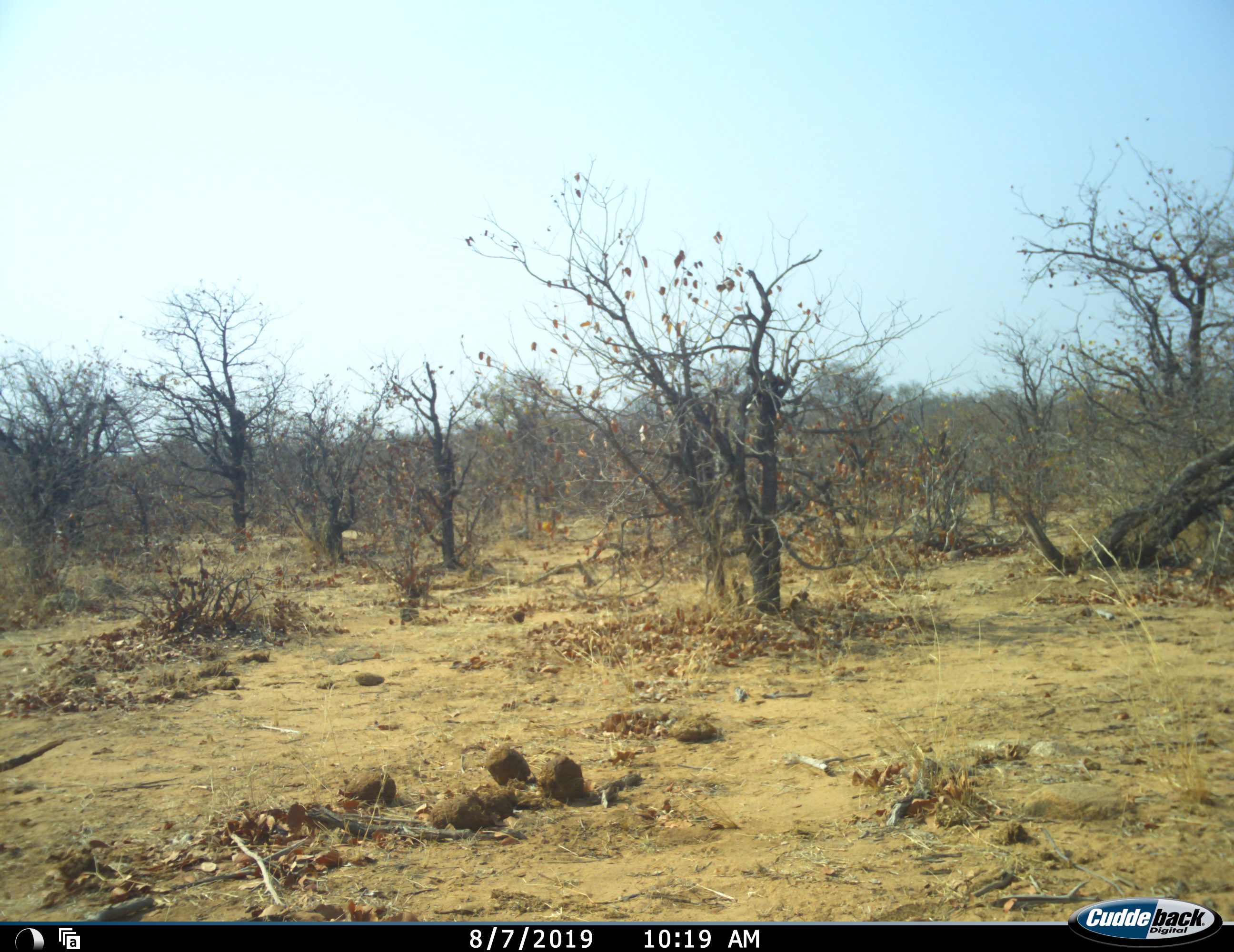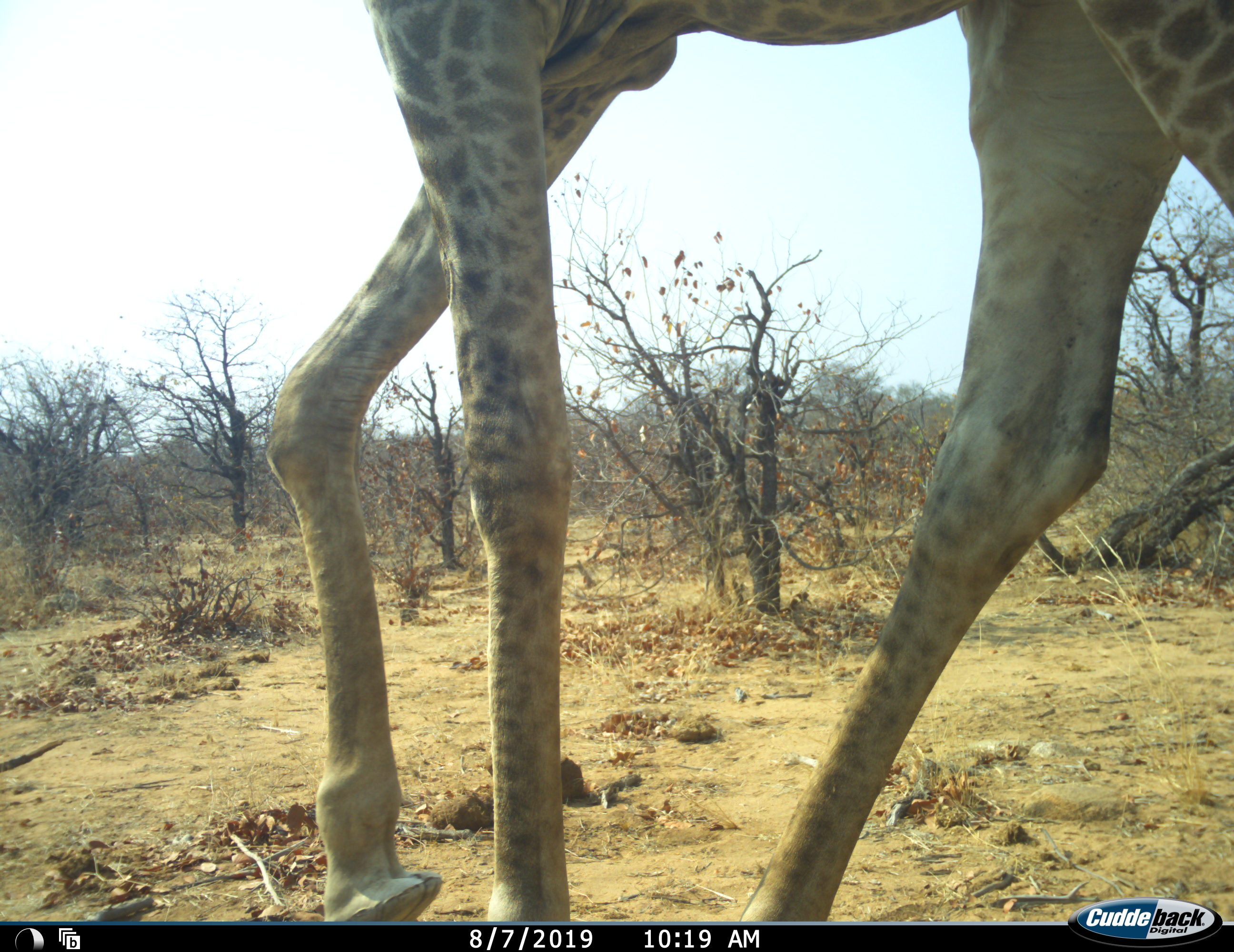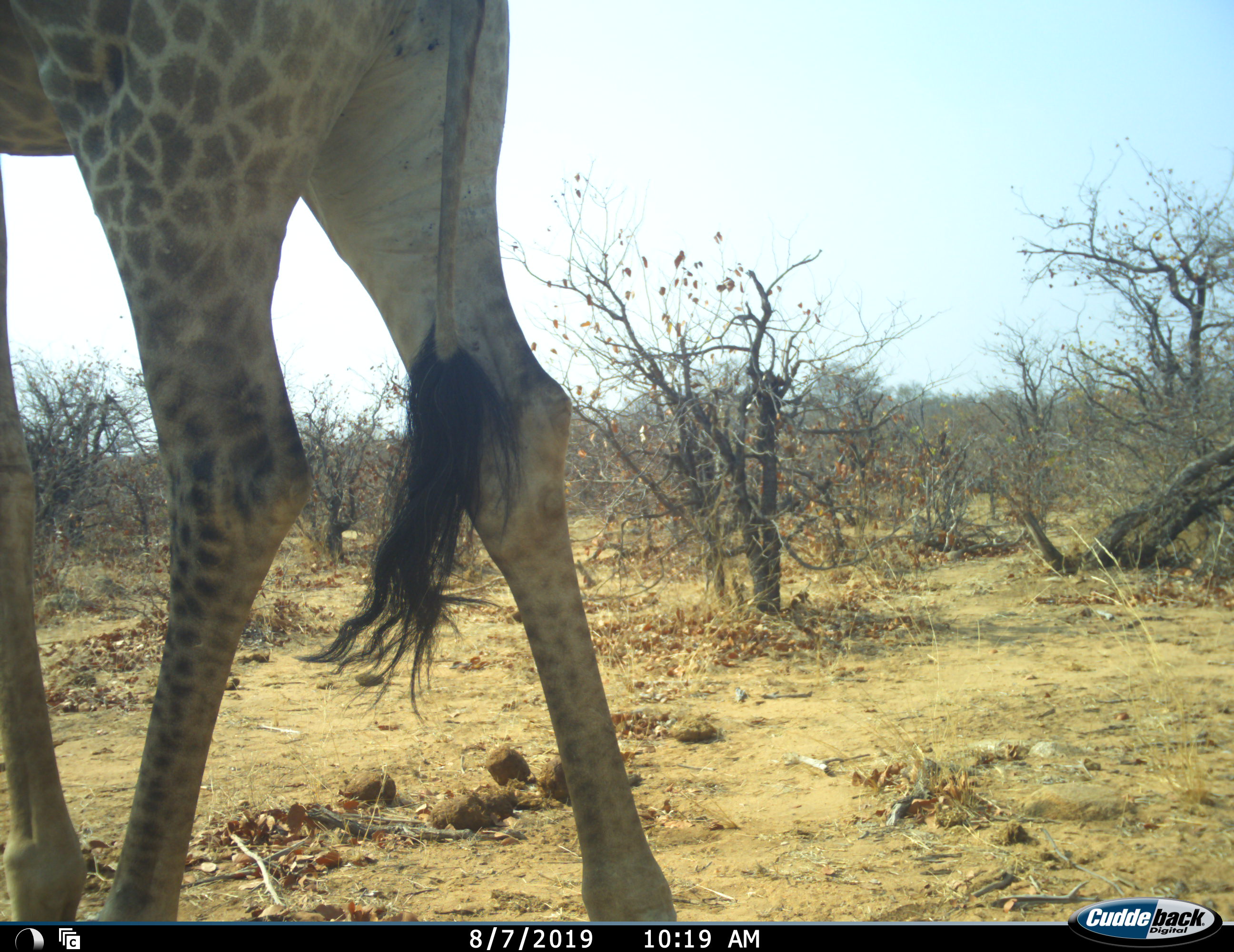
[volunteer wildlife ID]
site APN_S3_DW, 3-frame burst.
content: unidentified animal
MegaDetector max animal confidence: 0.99